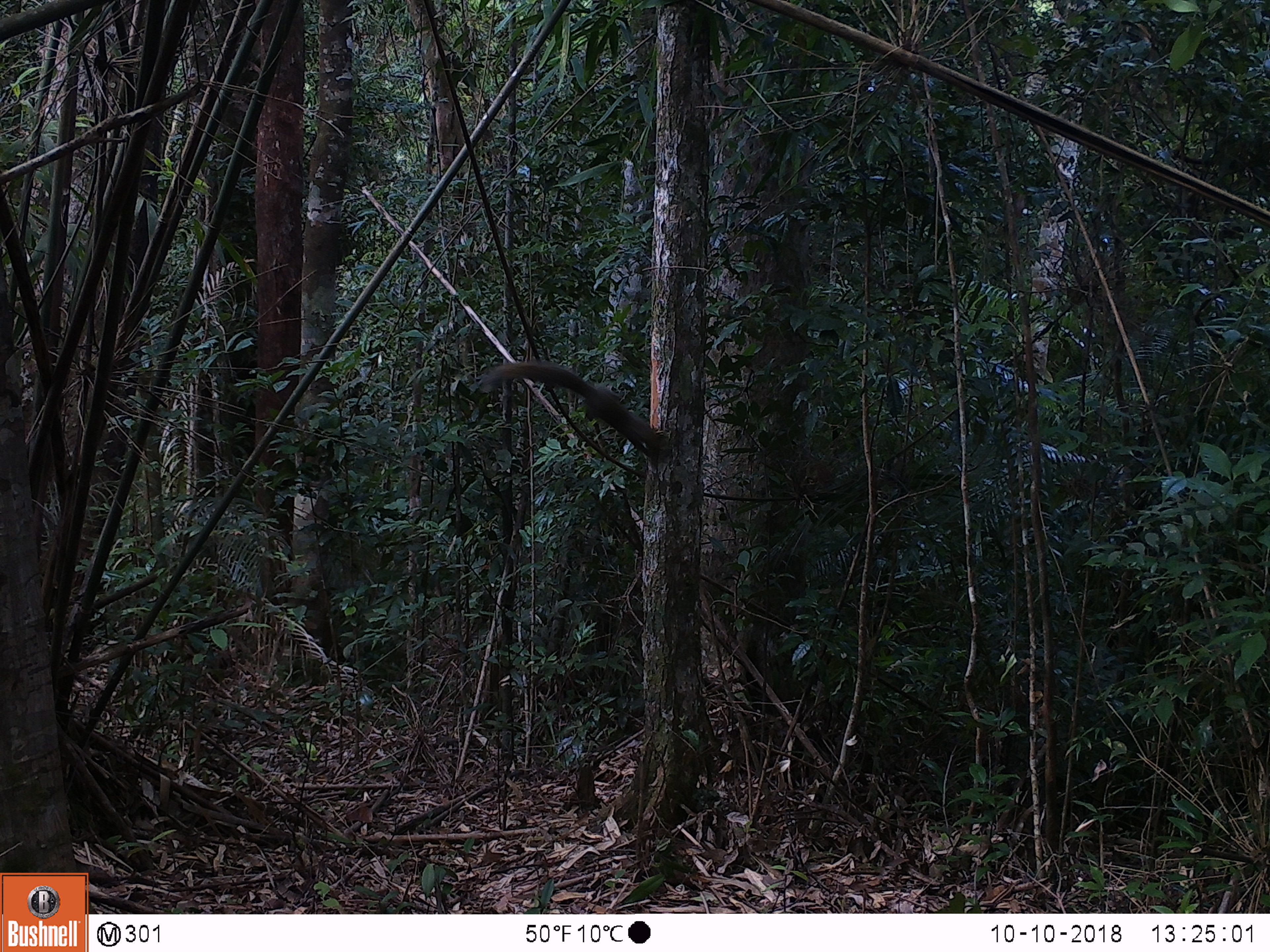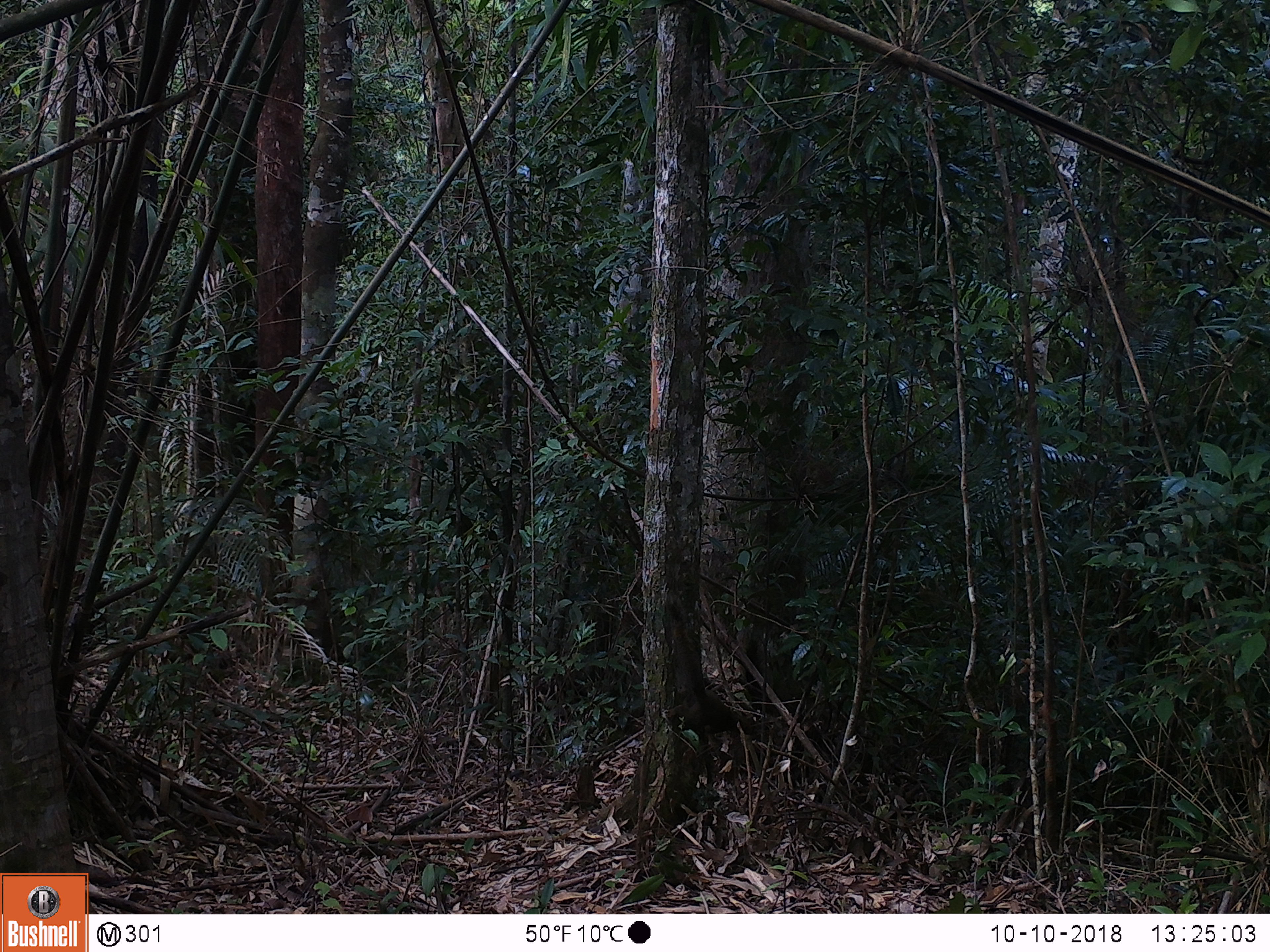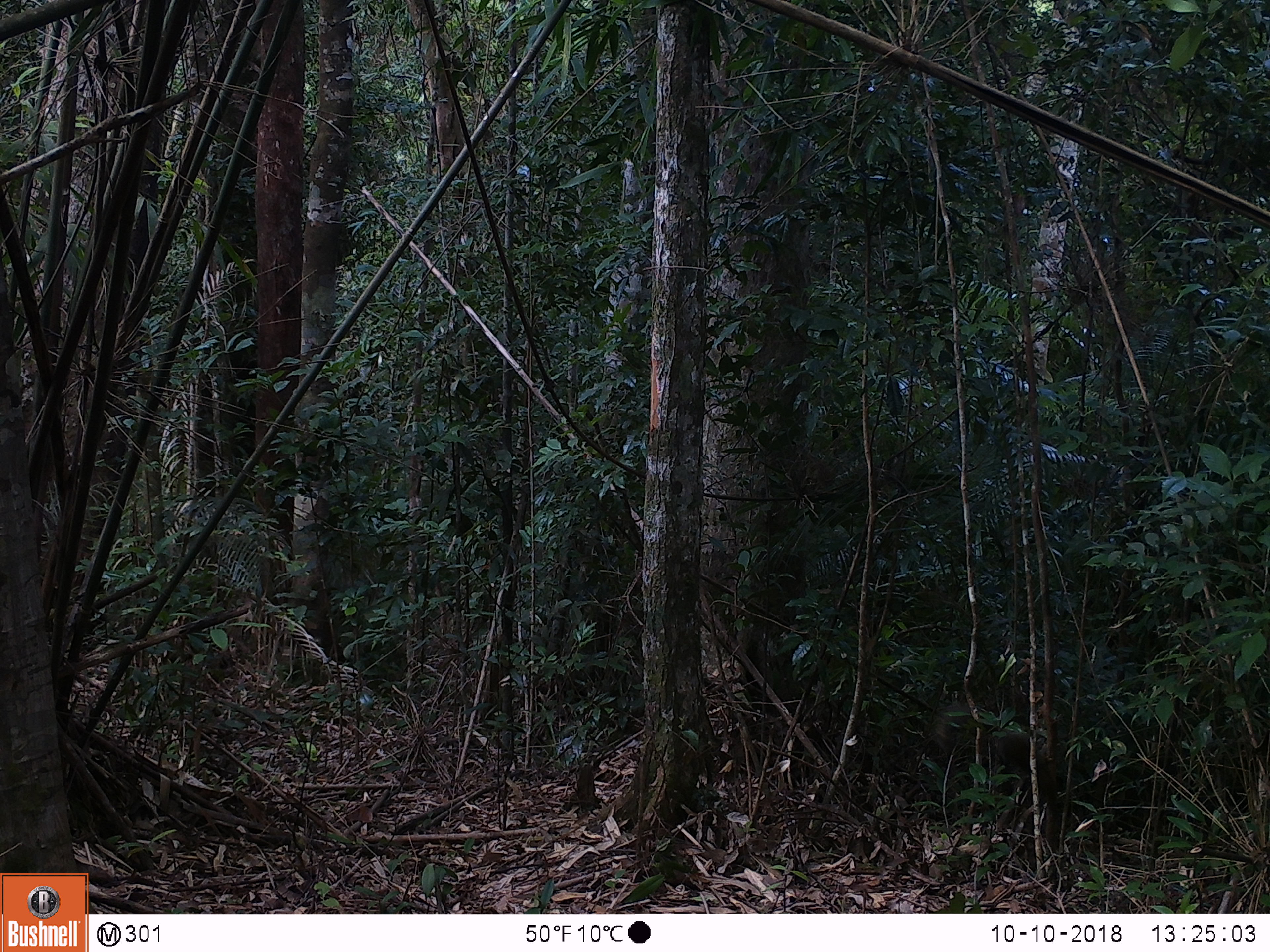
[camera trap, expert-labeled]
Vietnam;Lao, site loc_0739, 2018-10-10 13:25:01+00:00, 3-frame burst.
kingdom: Animalia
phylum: Chordata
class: Mammalia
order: Rodentia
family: Sciuridae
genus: Callosciurus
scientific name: Callosciurus erythraeus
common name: pallas's squirrel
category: pallass squirrel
Pallass squirrel (pallas's squirrel) (Callosciurus erythraeus). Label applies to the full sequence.